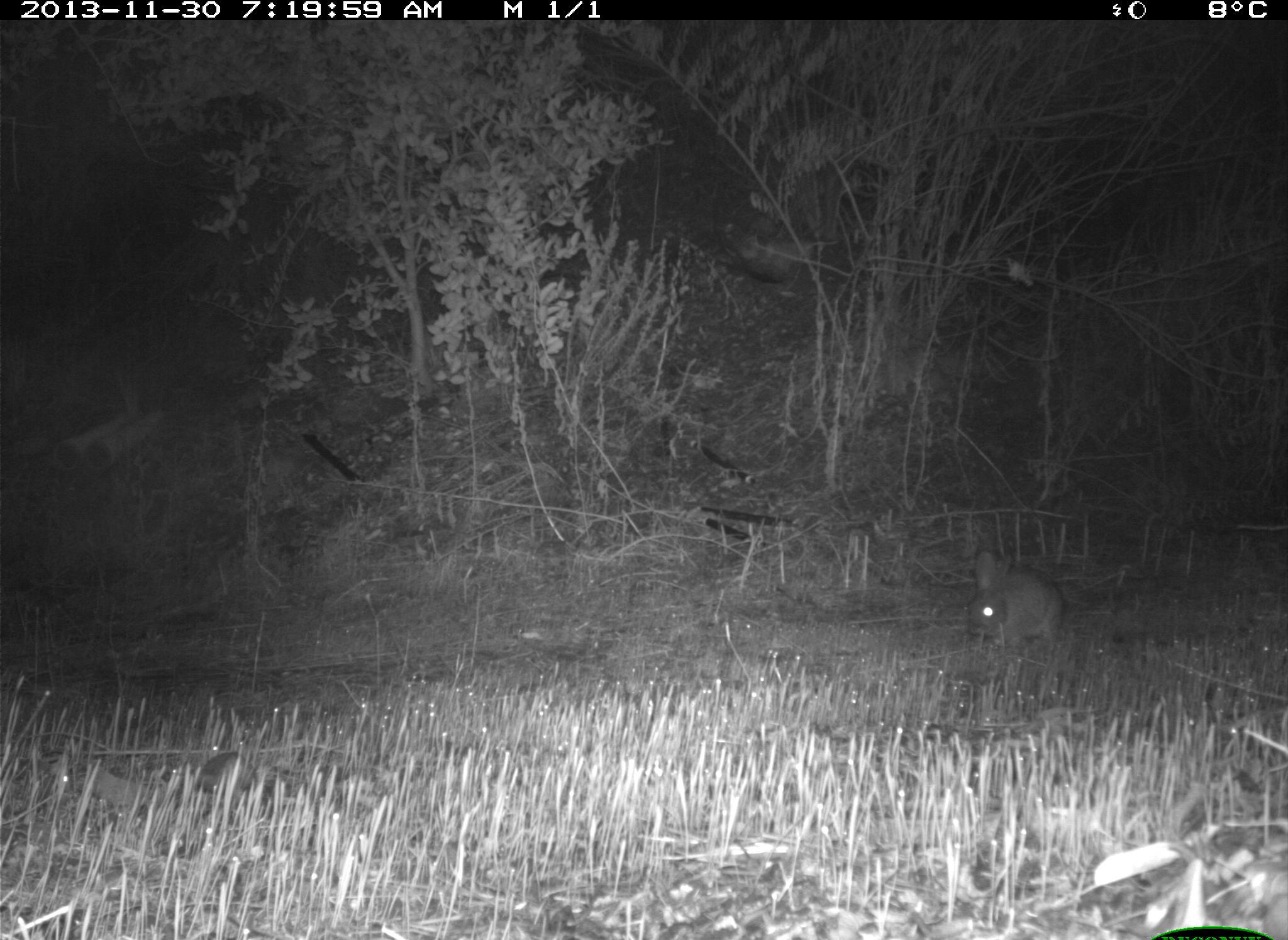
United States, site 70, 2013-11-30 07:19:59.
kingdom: Animalia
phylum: Chordata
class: Mammalia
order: Lagomorpha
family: Leporidae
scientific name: Leporidae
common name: rabbits and hares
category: rabbit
Rabbit (rabbits and hares) (Leporidae).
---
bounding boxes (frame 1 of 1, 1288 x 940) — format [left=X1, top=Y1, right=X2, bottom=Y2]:
rabbit: [left=964, top=549, right=1066, bottom=650]